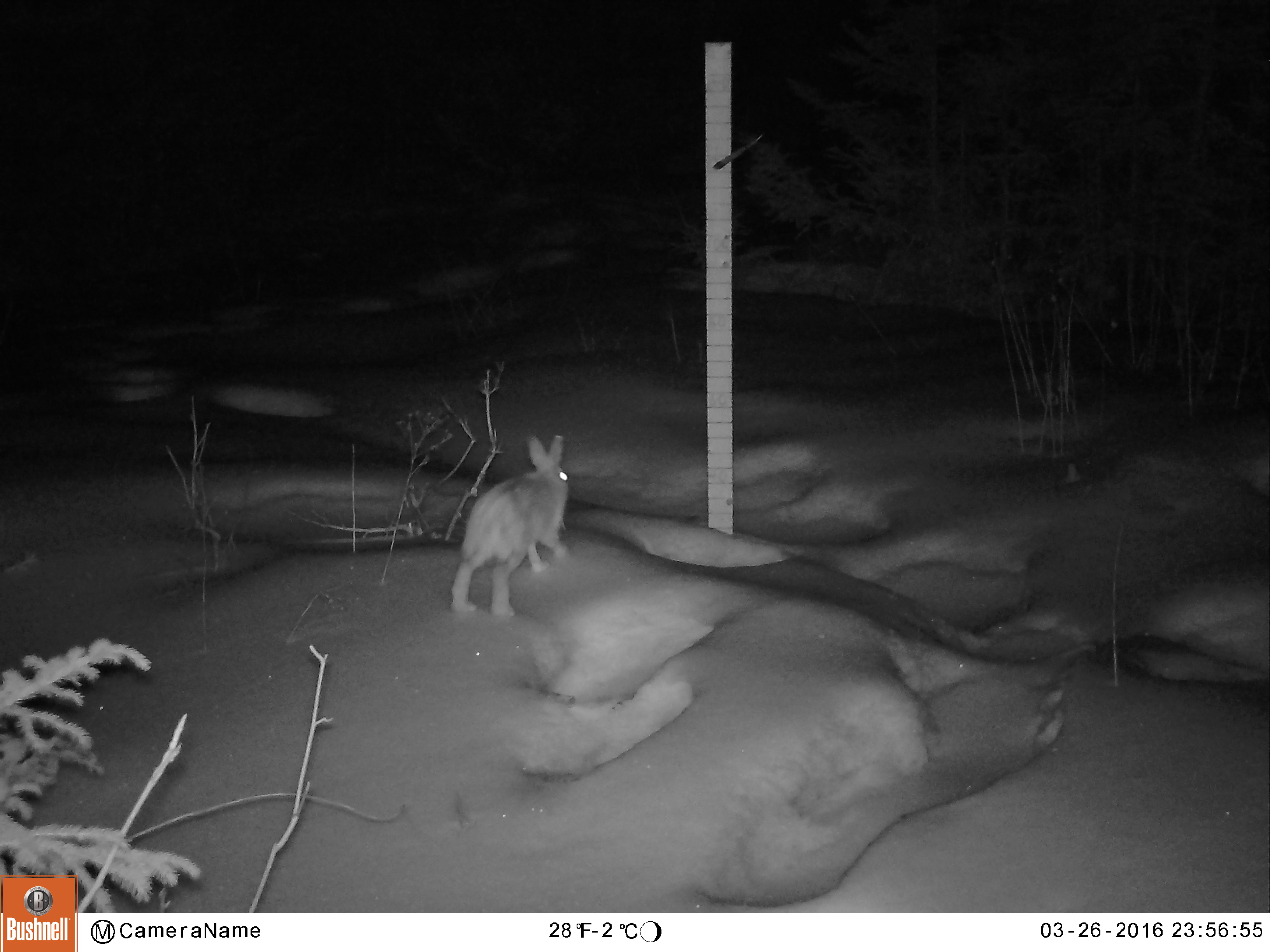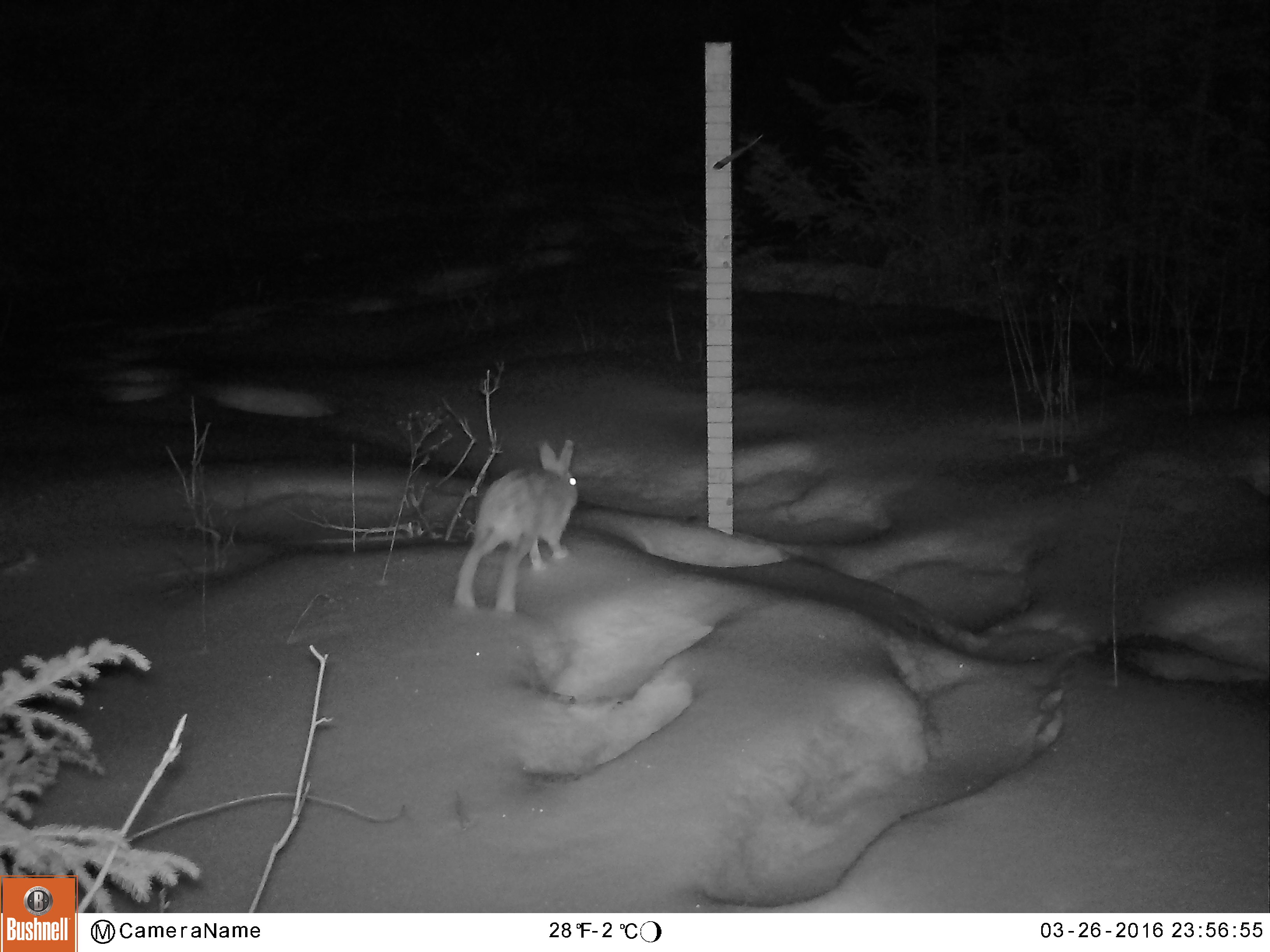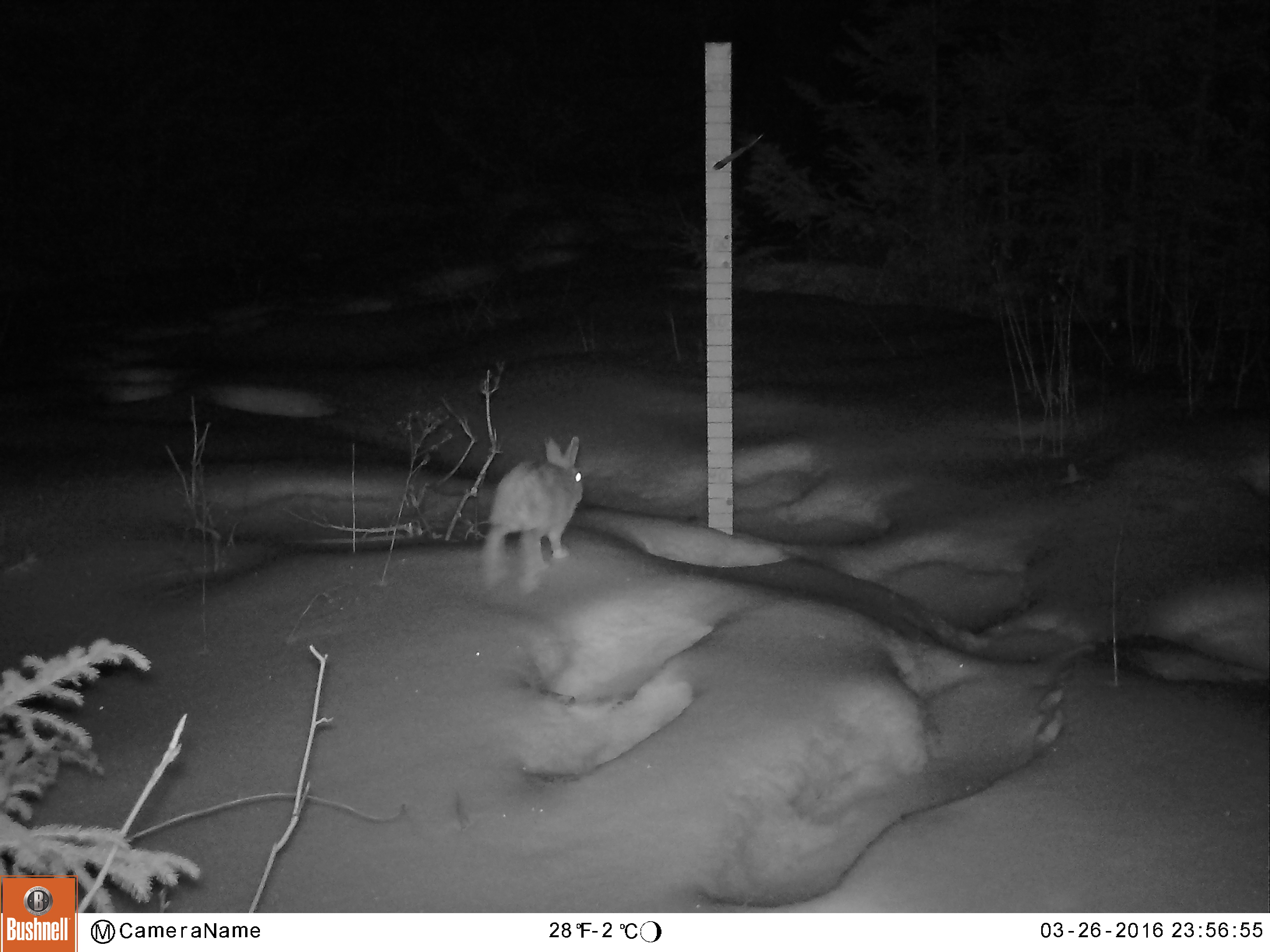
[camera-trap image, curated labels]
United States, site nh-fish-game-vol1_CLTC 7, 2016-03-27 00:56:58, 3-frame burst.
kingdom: Animalia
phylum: Chordata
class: Mammalia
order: Lagomorpha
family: Leporidae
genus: Lepus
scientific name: Lepus americanus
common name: snowshoe hare